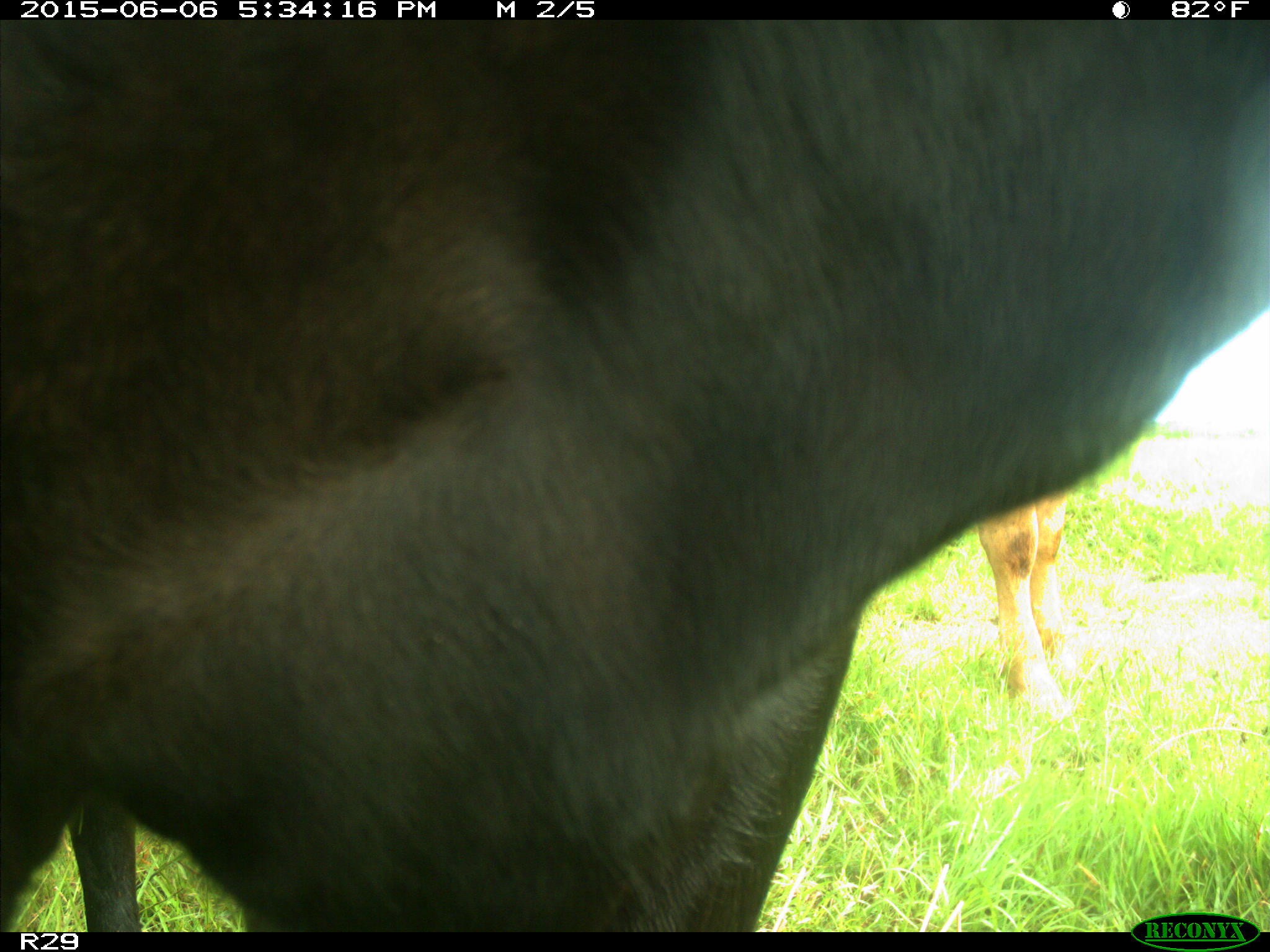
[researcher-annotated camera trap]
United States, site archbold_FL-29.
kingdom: Animalia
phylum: Chordata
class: Mammalia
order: Artiodactyla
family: Bovidae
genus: Bos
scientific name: Bos taurus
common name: domestic cow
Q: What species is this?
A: Bos taurus (domestic cow).